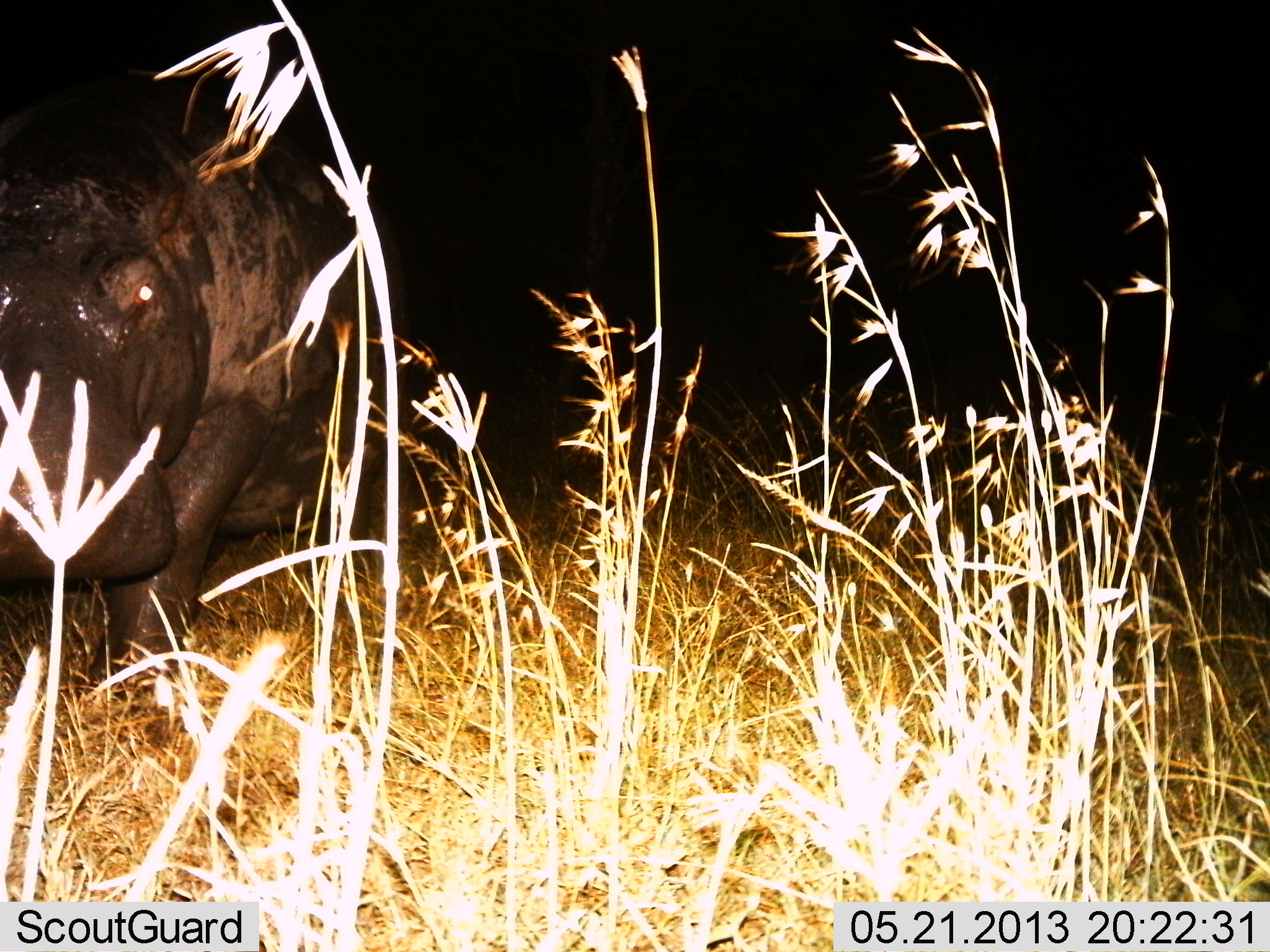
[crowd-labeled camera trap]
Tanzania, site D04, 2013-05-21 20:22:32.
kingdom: Animalia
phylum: Chordata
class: Mammalia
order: Artiodactyla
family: Hippopotamidae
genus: Hippopotamus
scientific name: Hippopotamus amphibius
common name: hippopotamus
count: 1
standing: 61%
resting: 0%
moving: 39%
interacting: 0%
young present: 0%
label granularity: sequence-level